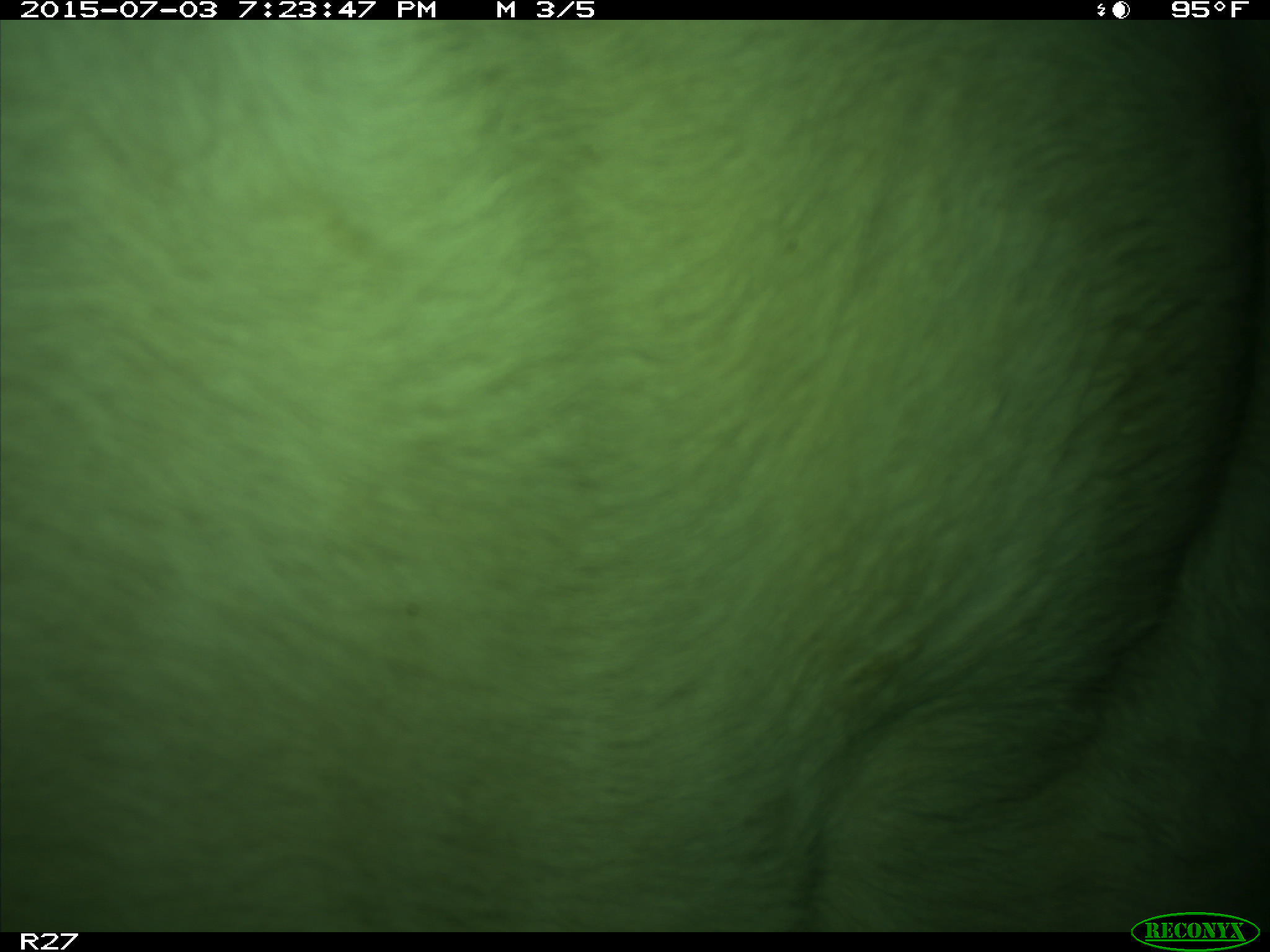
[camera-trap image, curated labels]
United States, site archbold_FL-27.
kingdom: Animalia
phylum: Chordata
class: Mammalia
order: Artiodactyla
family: Bovidae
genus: Bos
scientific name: Bos taurus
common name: domestic cow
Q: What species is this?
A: Bos taurus (domestic cow).